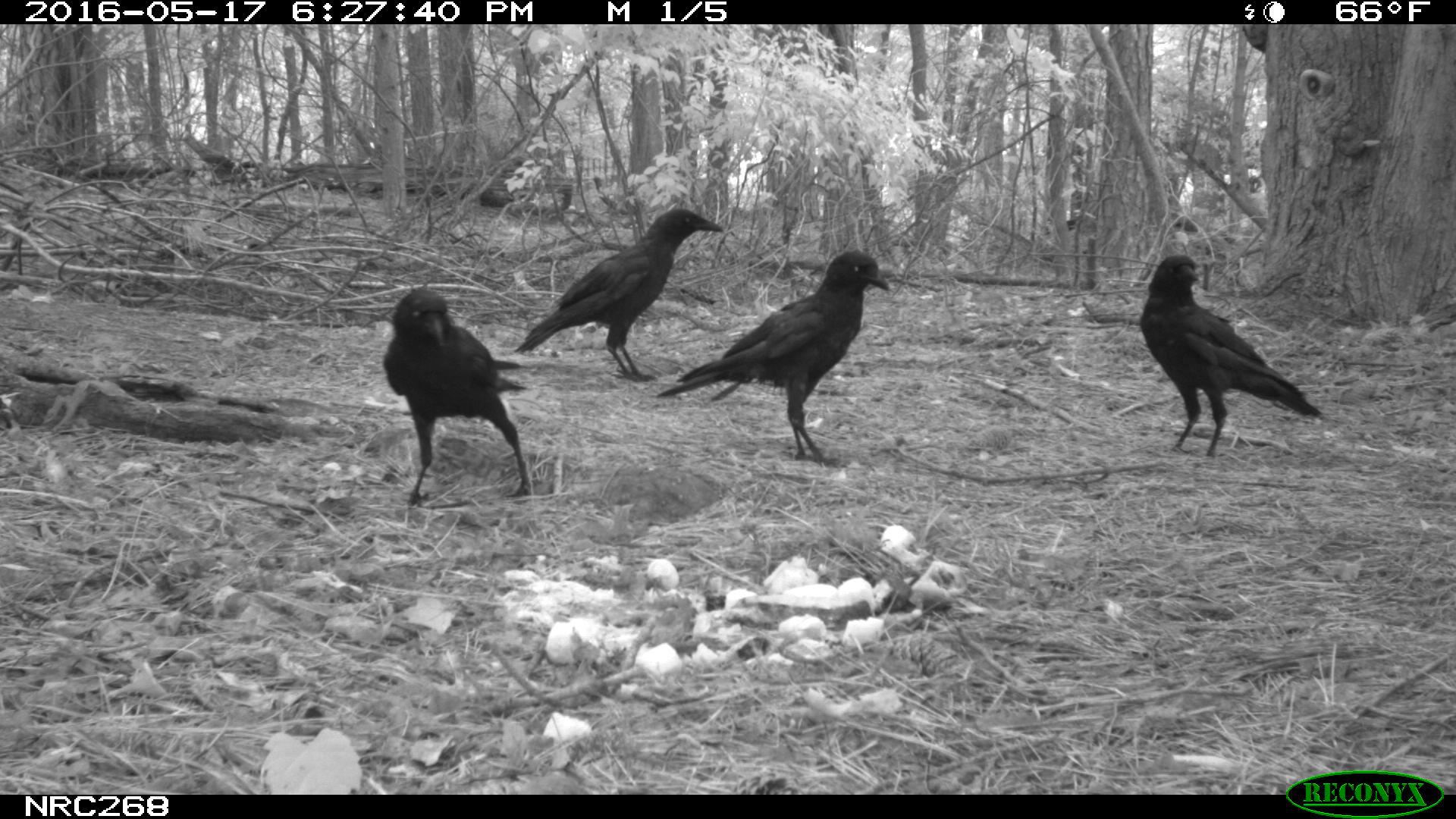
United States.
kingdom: Animalia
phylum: Chordata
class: Aves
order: Passeriformes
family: Corvidae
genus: Corvus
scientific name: Corvus brachyrhynchos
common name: american crow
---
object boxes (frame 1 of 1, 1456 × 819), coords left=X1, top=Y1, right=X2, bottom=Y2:
American Crow: left=662, top=249, right=895, bottom=466; left=1134, top=248, right=1323, bottom=455; left=524, top=201, right=725, bottom=385; left=374, top=290, right=540, bottom=506